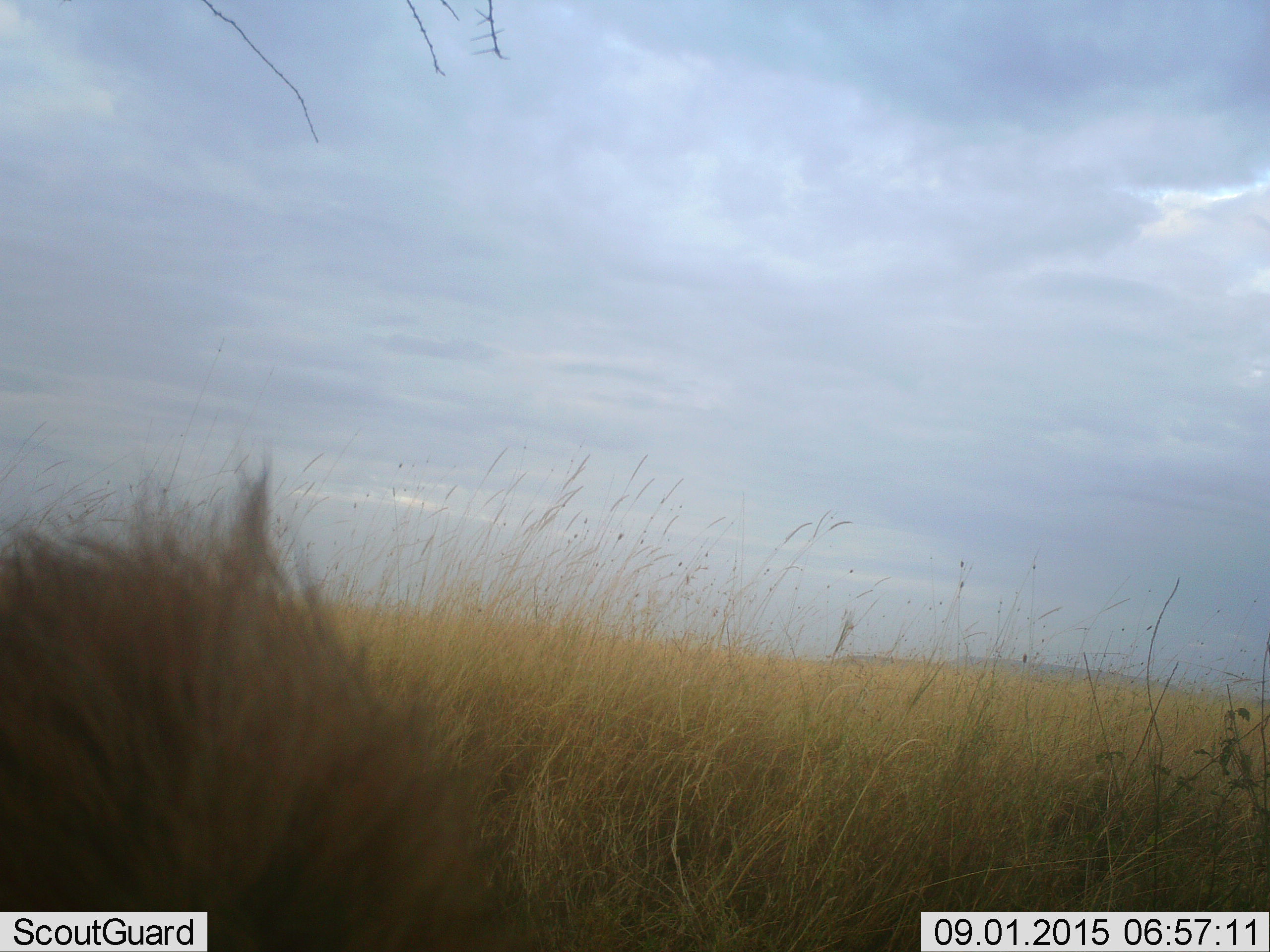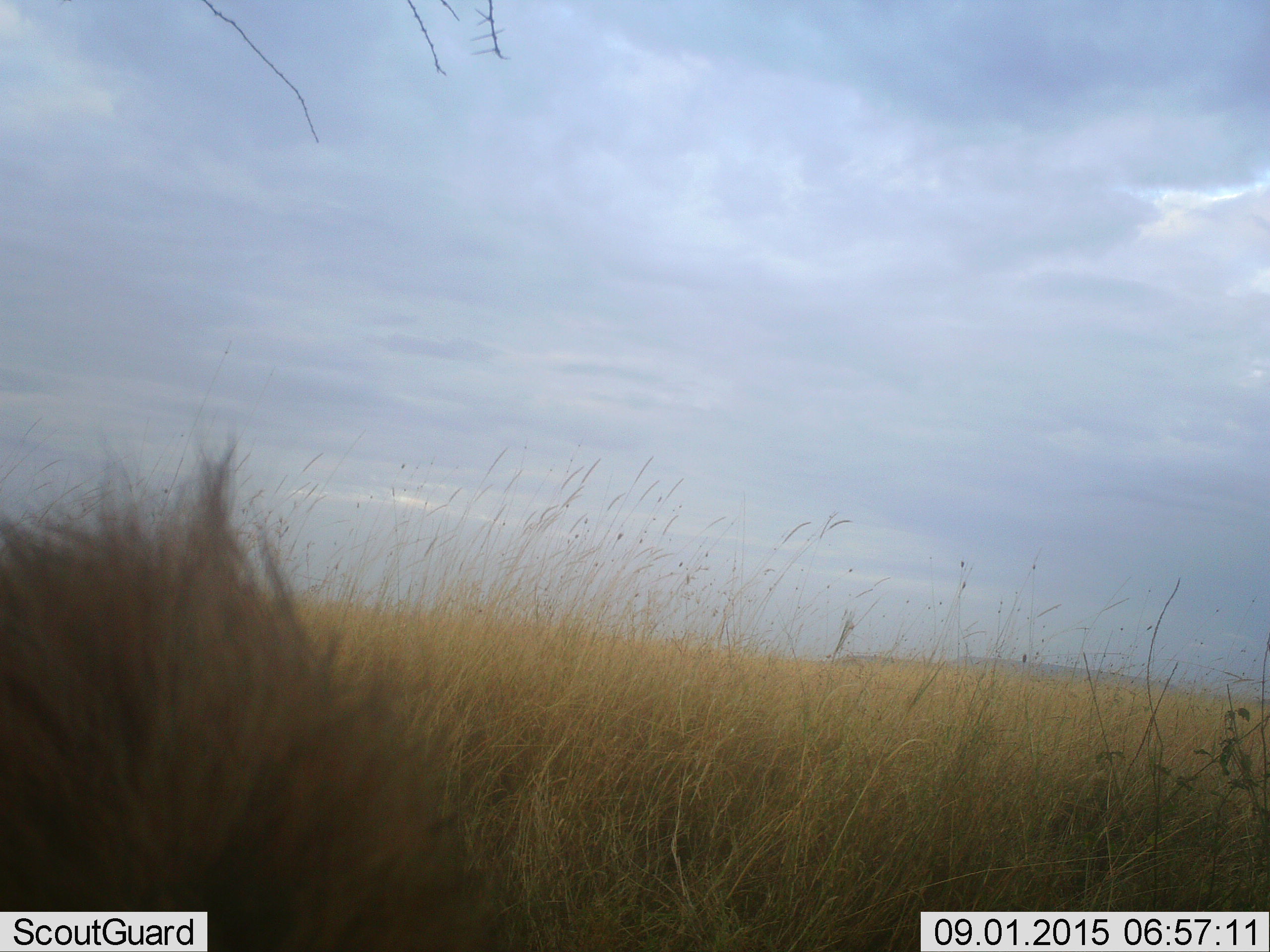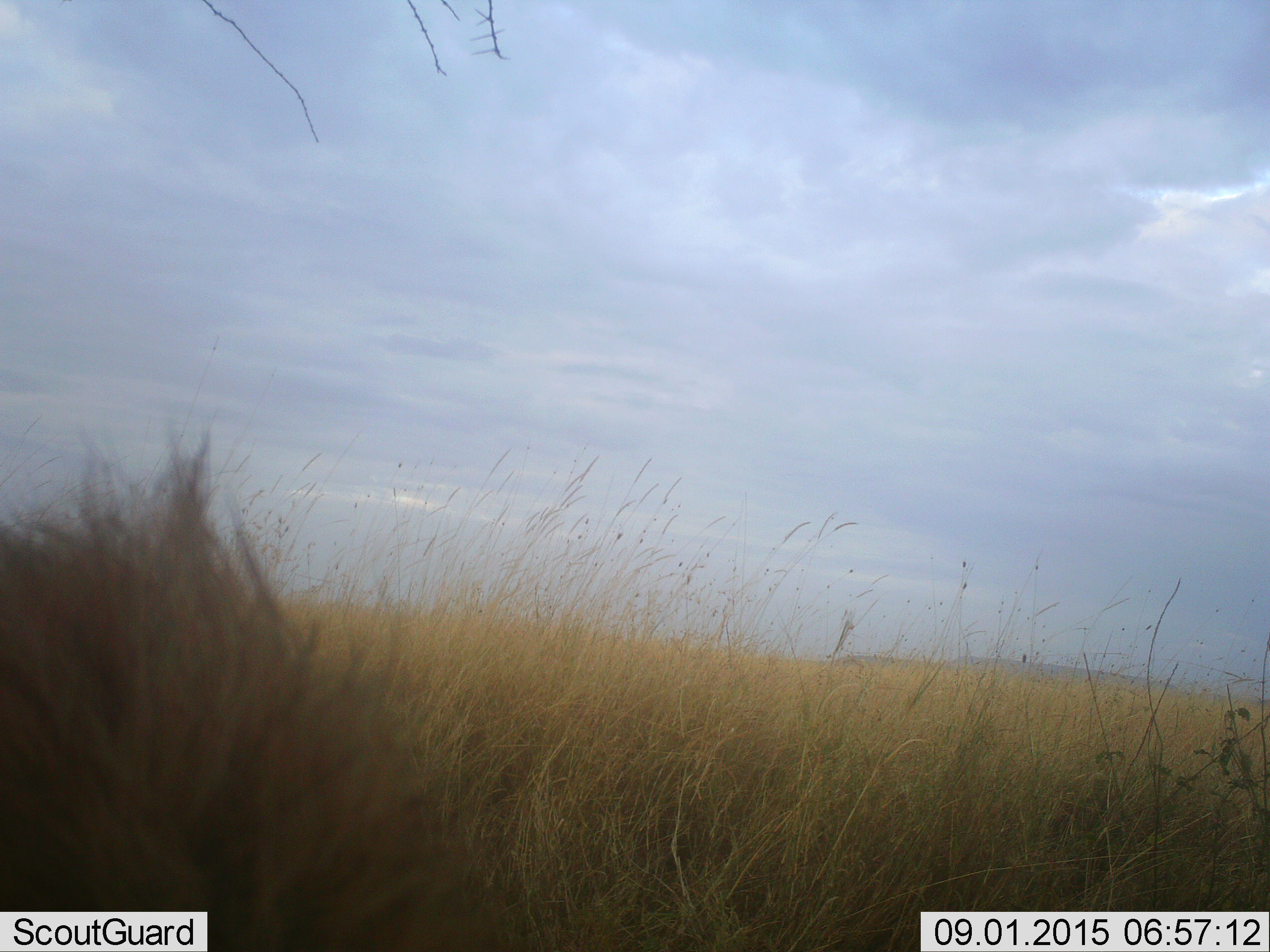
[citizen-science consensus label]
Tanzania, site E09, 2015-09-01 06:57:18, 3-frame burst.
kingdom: Animalia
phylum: Chordata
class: Mammalia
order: Primates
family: Cercopithecidae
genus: Papio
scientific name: Papio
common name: baboon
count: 1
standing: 25%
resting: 25%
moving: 25%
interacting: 0%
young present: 0%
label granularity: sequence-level